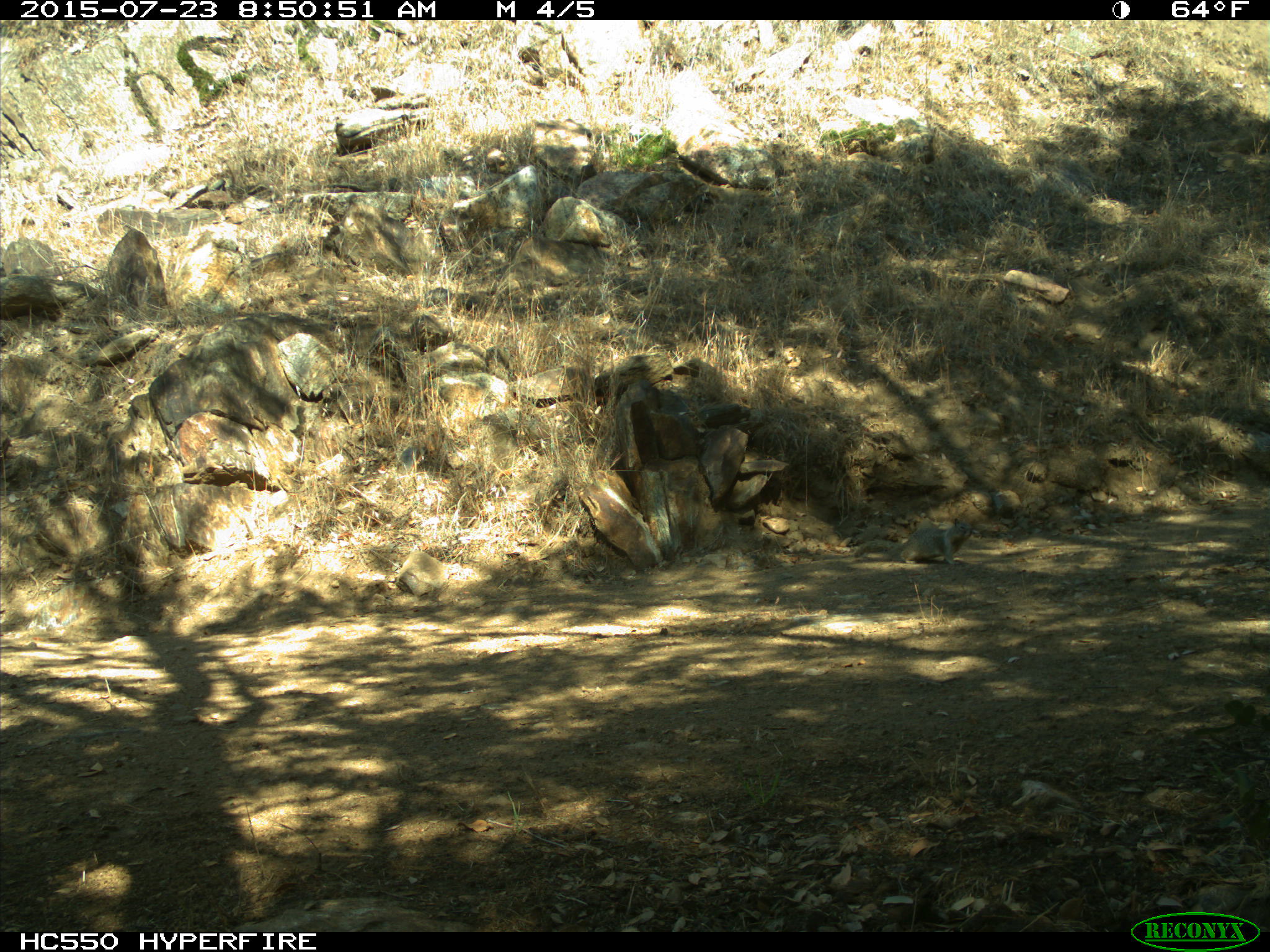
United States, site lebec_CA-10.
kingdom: Animalia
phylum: Chordata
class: Mammalia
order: Rodentia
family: Sciuridae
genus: Otospermophilus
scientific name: Otospermophilus beecheyi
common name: california ground squirrel